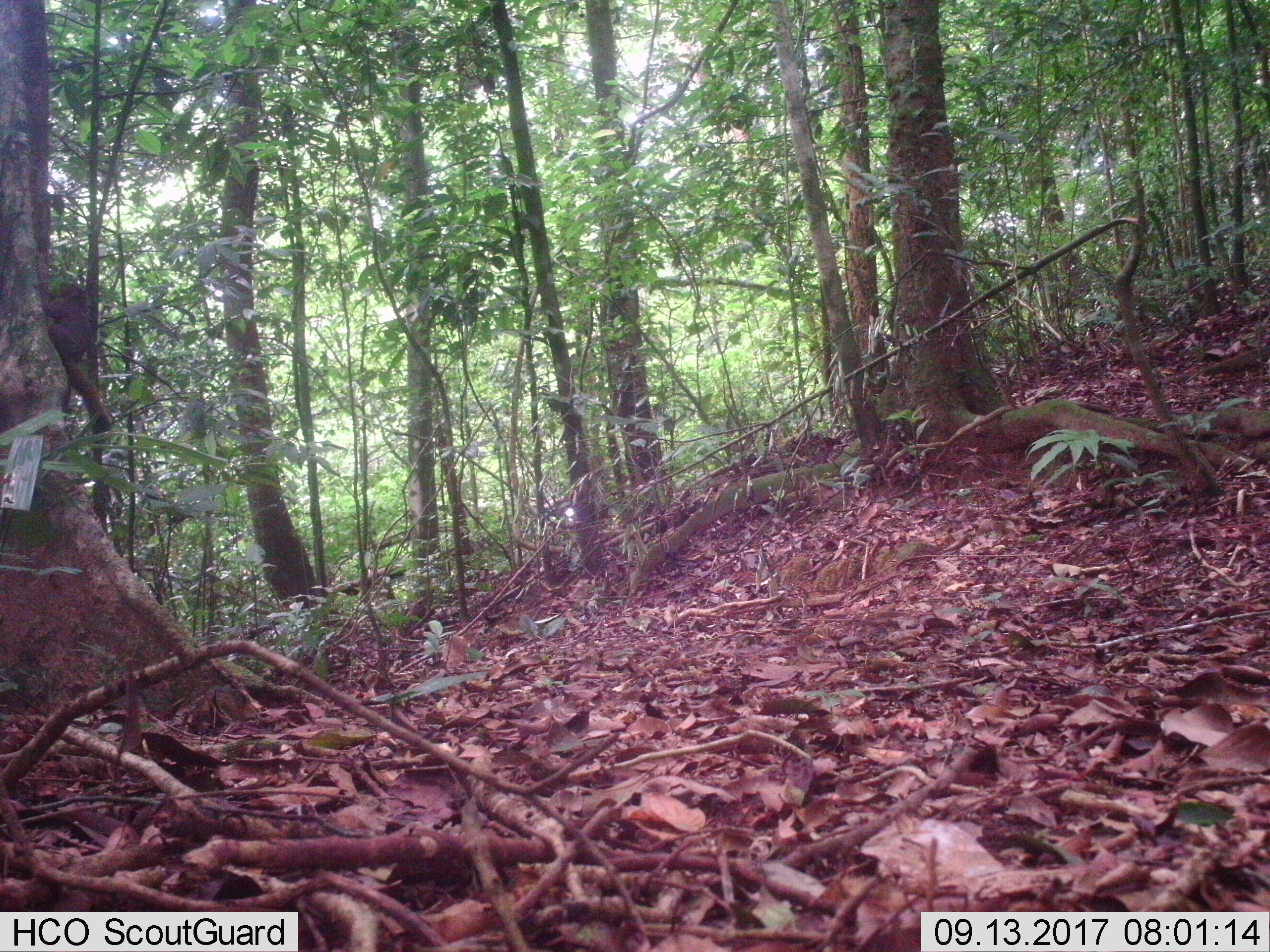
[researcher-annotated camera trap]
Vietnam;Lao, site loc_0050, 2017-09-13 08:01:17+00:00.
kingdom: Animalia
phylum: Chordata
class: Mammalia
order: Rodentia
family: Sciuridae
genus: Callosciurus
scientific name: Callosciurus erythraeus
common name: pallas's squirrel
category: pallass squirrel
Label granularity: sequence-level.